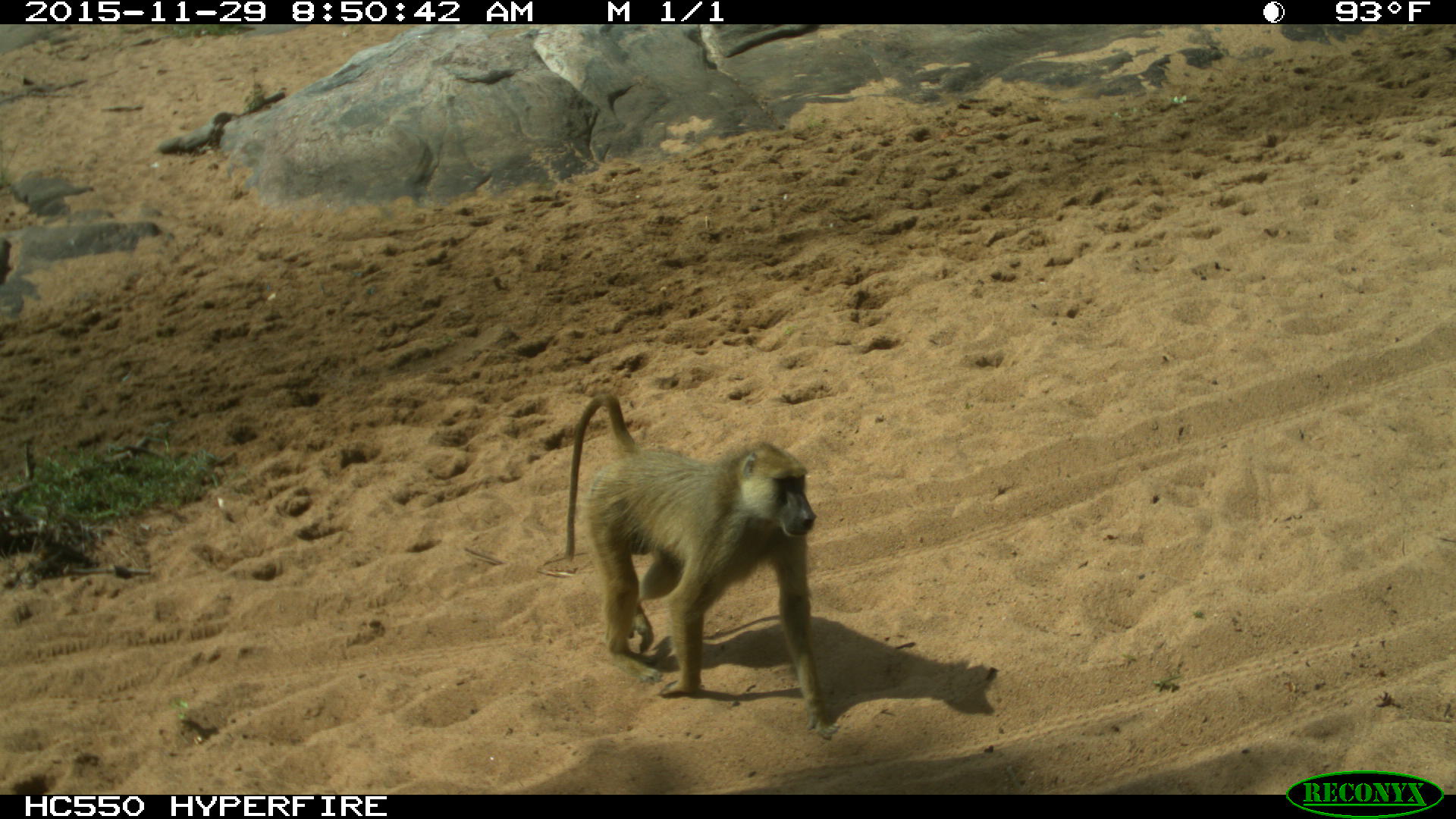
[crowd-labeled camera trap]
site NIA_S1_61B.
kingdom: Animalia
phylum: Chordata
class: Mammalia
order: Primates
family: Cercopithecidae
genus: Papio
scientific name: Papio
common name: baboon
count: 1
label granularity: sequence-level